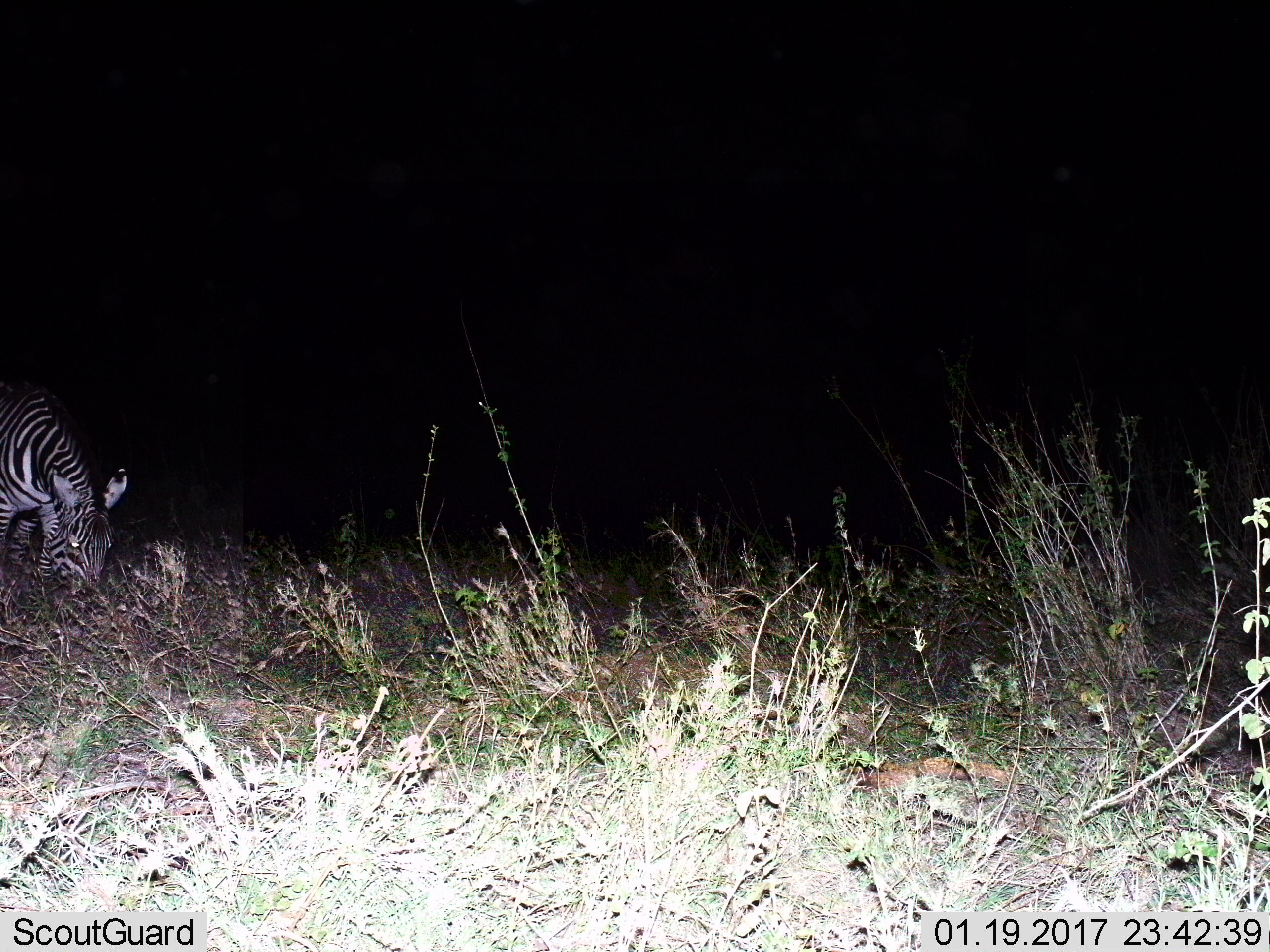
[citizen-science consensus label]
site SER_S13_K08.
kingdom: Animalia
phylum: Chordata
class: Mammalia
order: Perissodactyla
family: Equidae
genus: Equus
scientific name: Equus quagga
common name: plains zebra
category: zebraplains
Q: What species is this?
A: Zebraplains (plains zebra) (Equus quagga).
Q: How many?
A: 1.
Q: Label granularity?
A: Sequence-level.